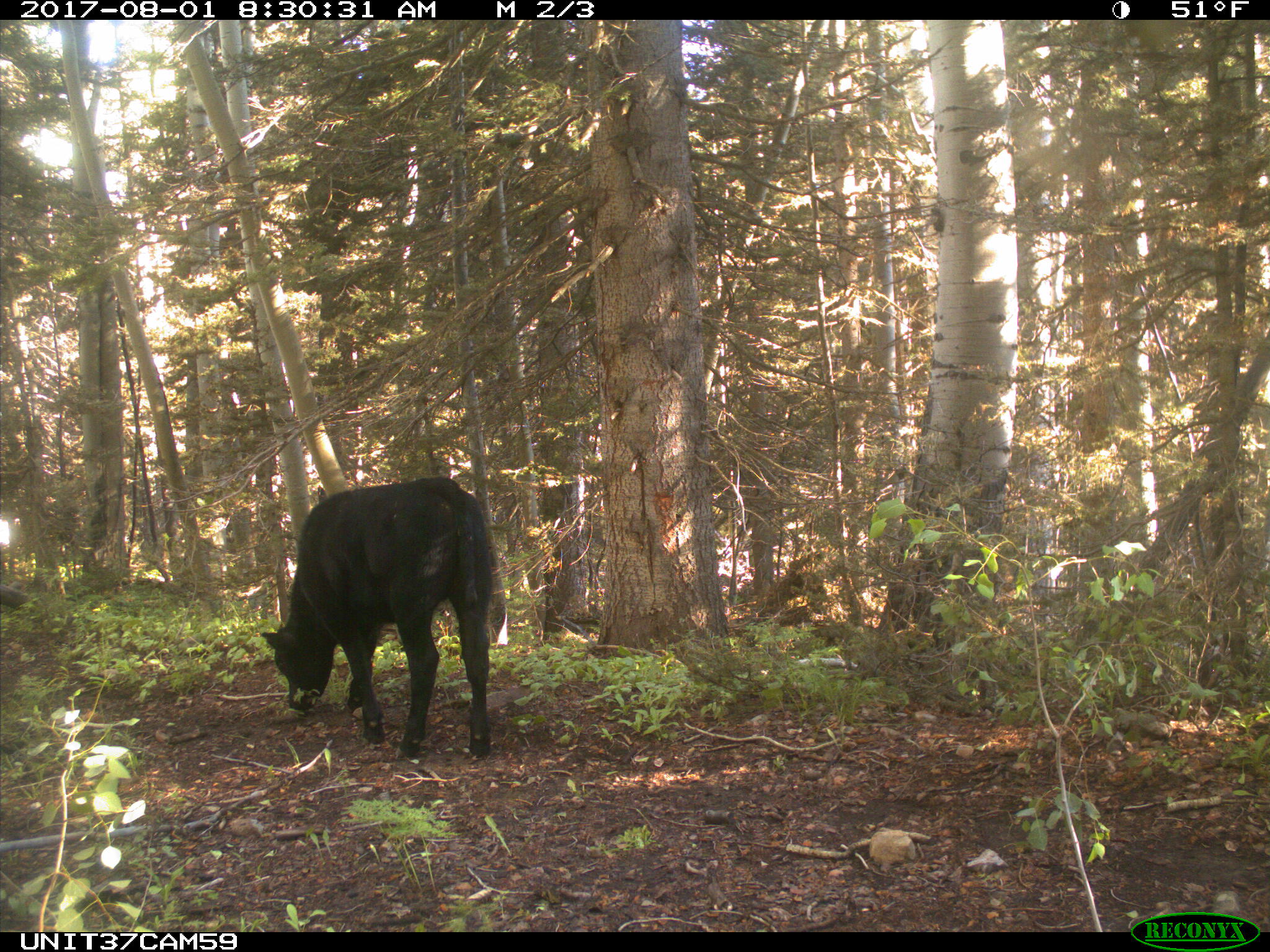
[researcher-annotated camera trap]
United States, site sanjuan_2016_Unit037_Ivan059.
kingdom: Animalia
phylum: Chordata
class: Mammalia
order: Artiodactyla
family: Bovidae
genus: Bos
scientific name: Bos taurus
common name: domestic cow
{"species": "Bos taurus (domestic cow)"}